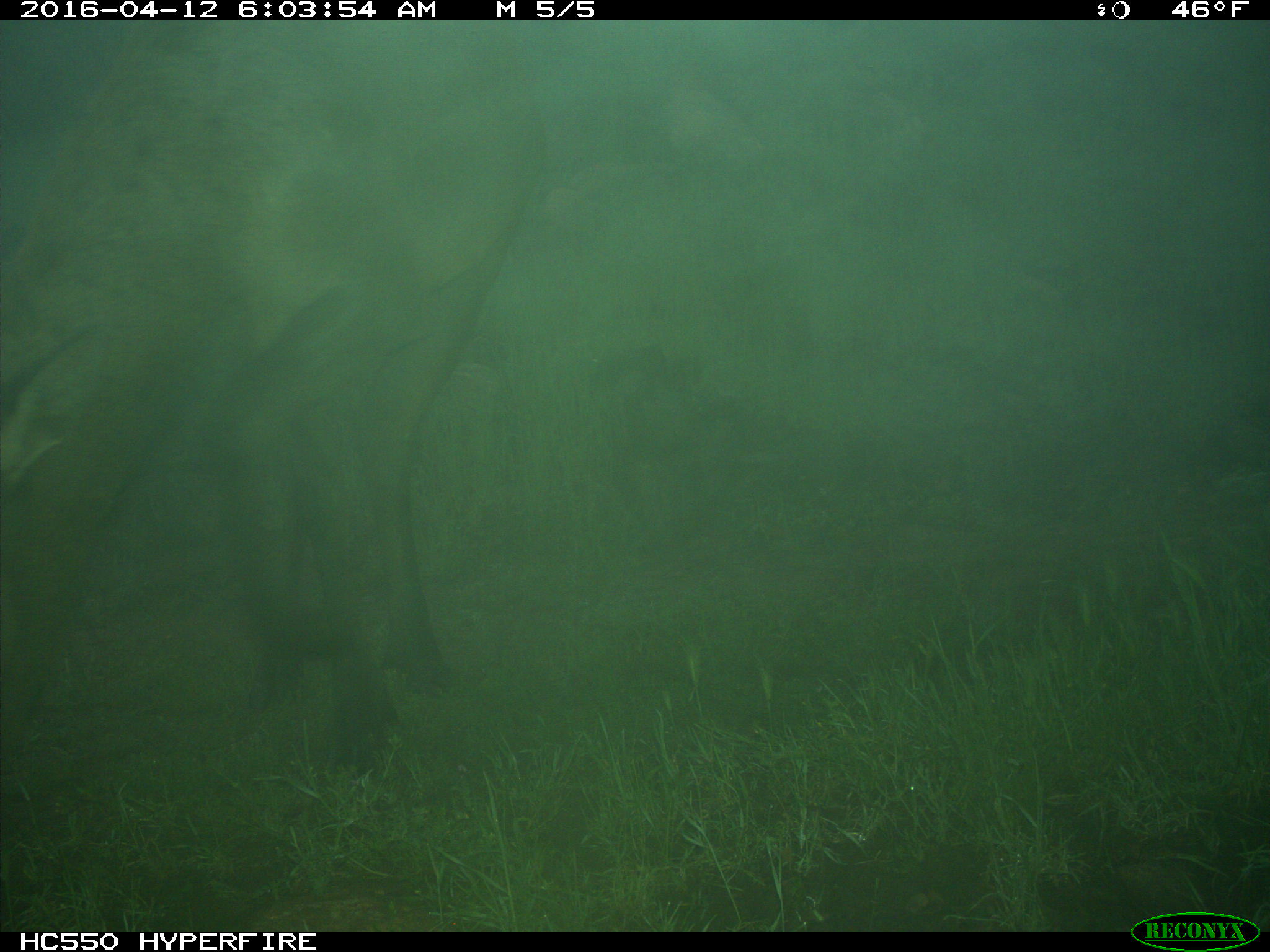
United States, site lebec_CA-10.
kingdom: Animalia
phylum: Chordata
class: Mammalia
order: Artiodactyla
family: Cervidae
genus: Cervus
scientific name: Cervus canadensis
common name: elk